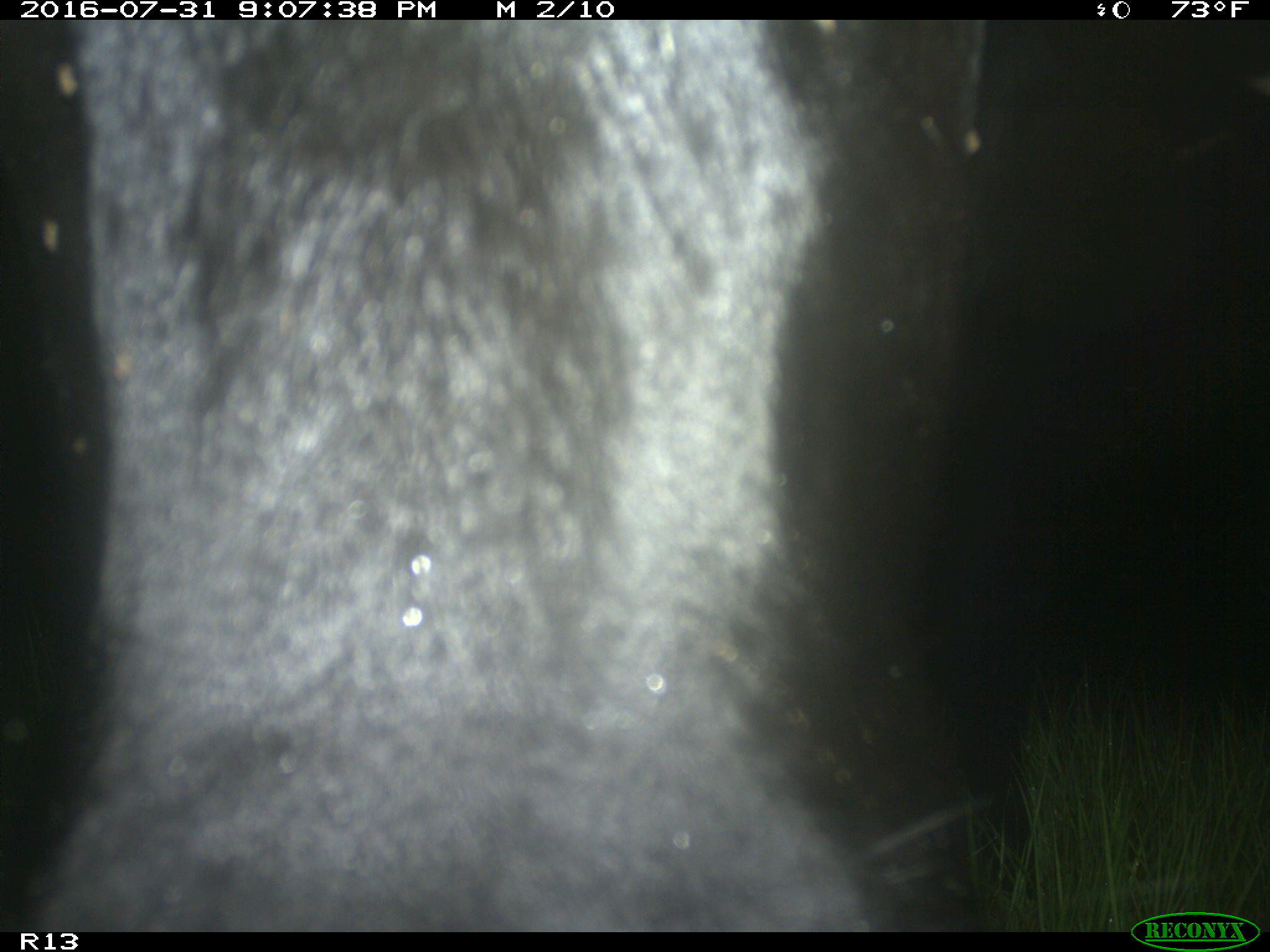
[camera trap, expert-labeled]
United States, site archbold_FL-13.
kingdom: Animalia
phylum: Chordata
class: Mammalia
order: Artiodactyla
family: Bovidae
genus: Bos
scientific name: Bos taurus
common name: domestic cow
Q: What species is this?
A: Bos taurus (domestic cow).